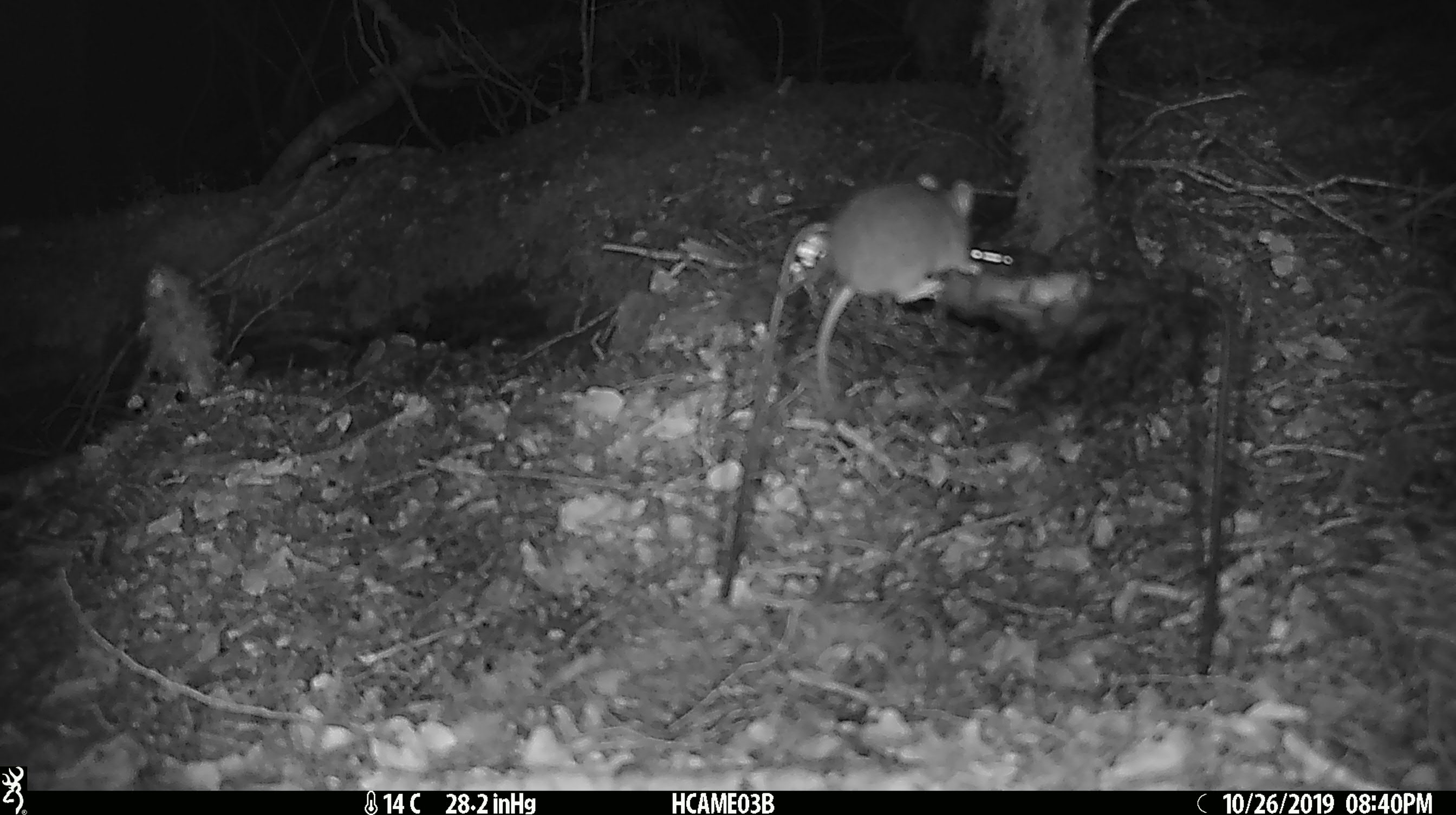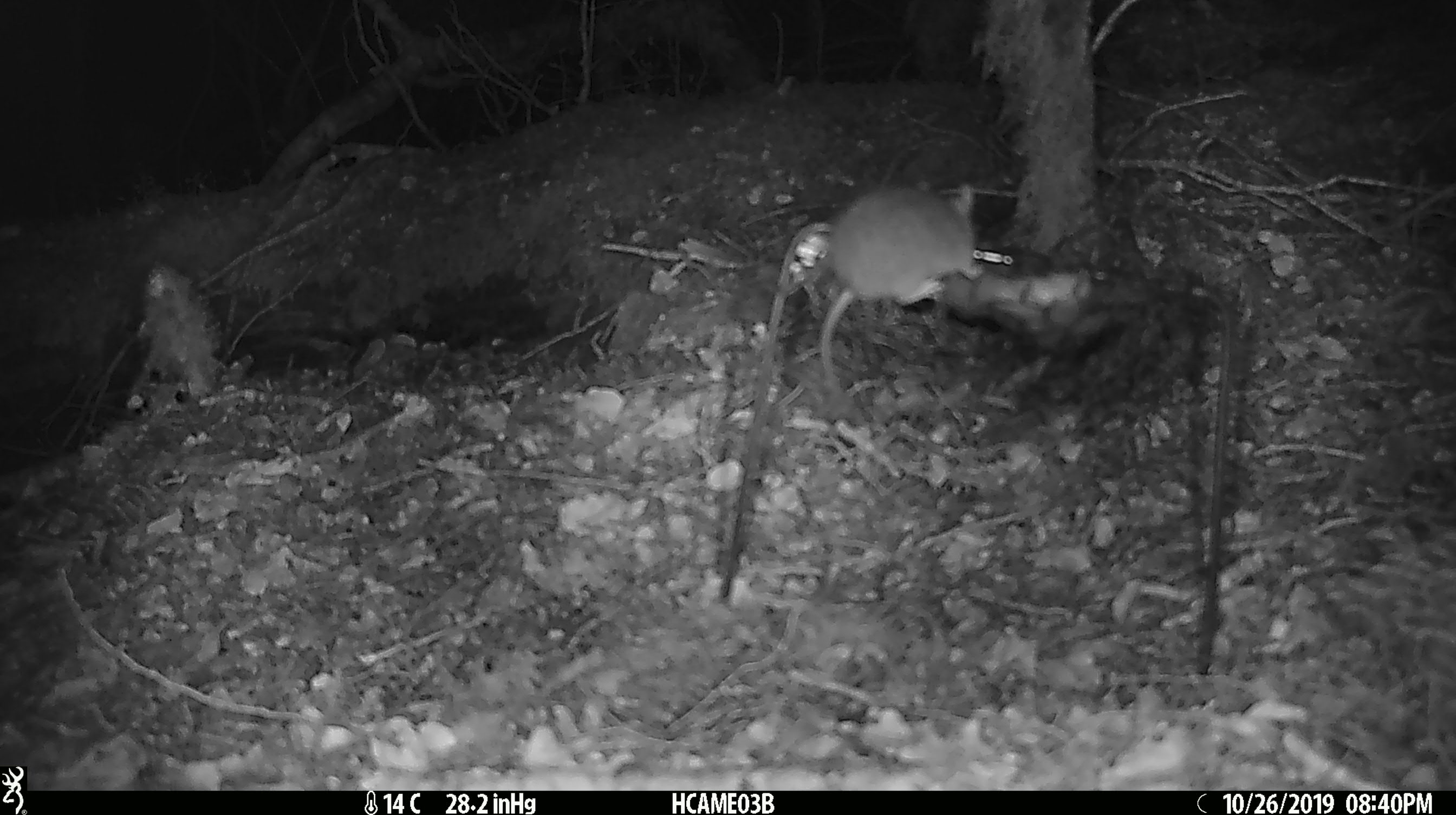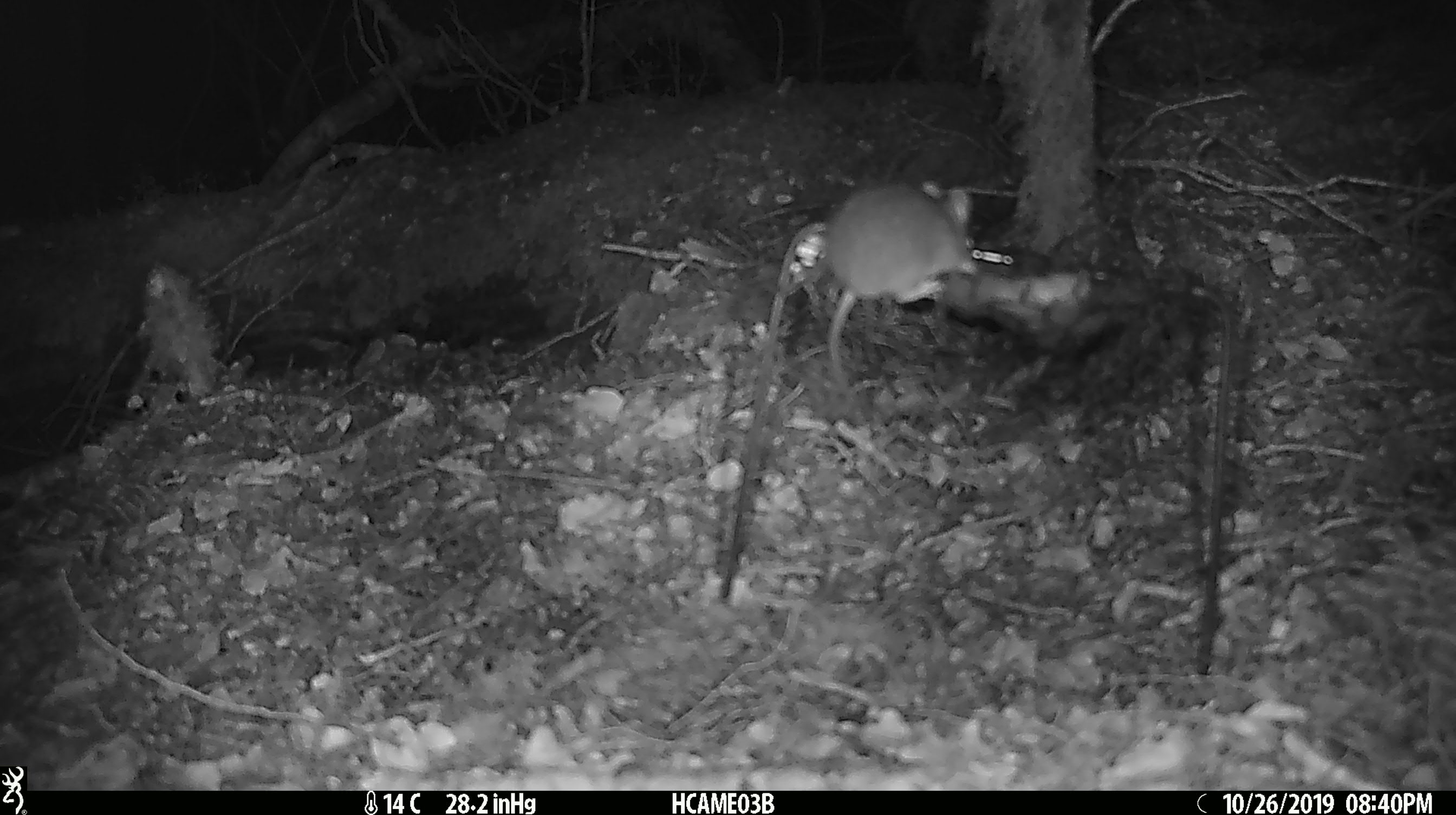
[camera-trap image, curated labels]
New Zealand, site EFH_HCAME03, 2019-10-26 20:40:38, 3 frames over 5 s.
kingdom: Animalia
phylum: Chordata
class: Mammalia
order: Rodentia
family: Muridae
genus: Mus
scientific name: Mus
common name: mouse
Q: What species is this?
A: Mouse (Mus).